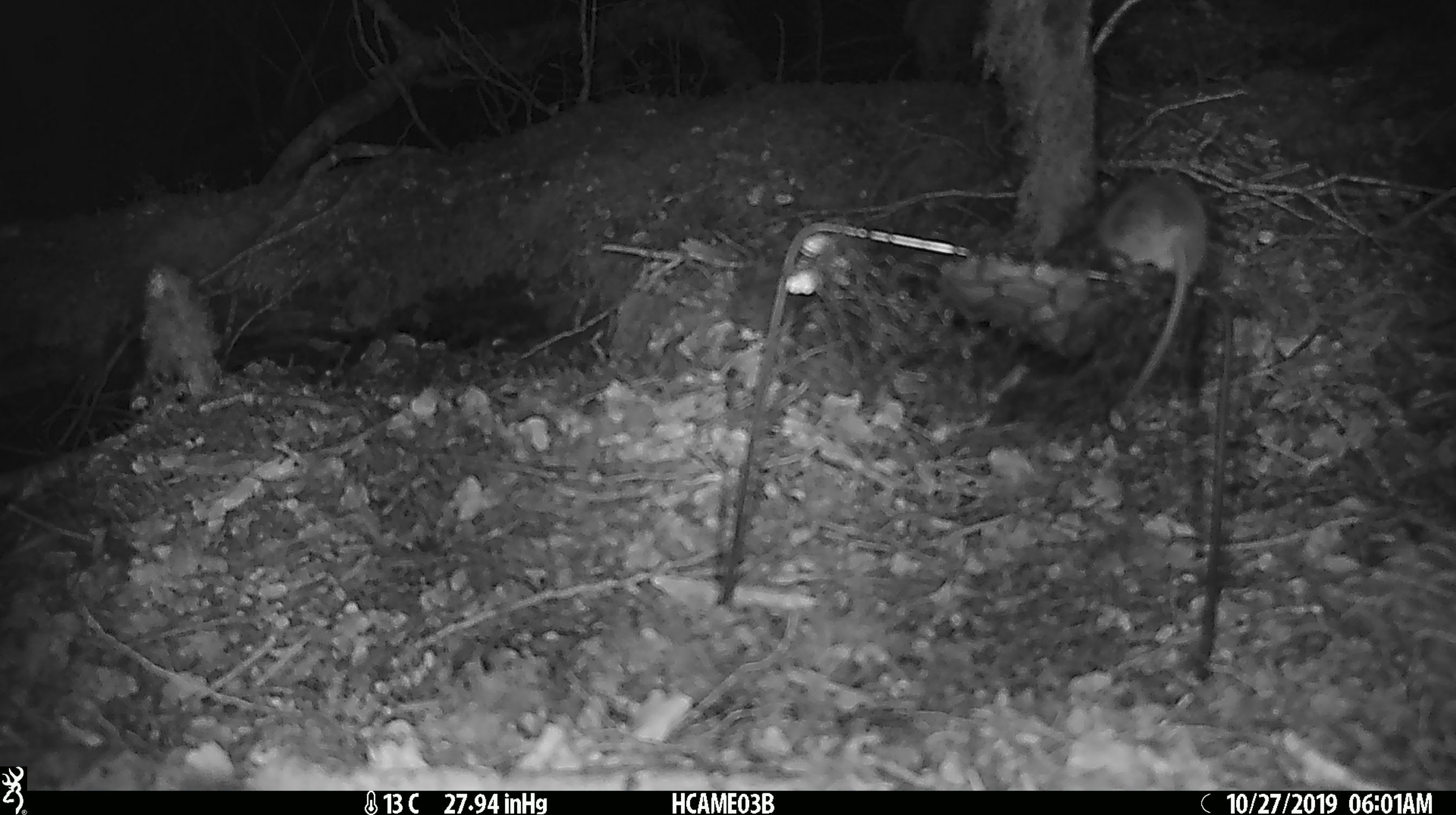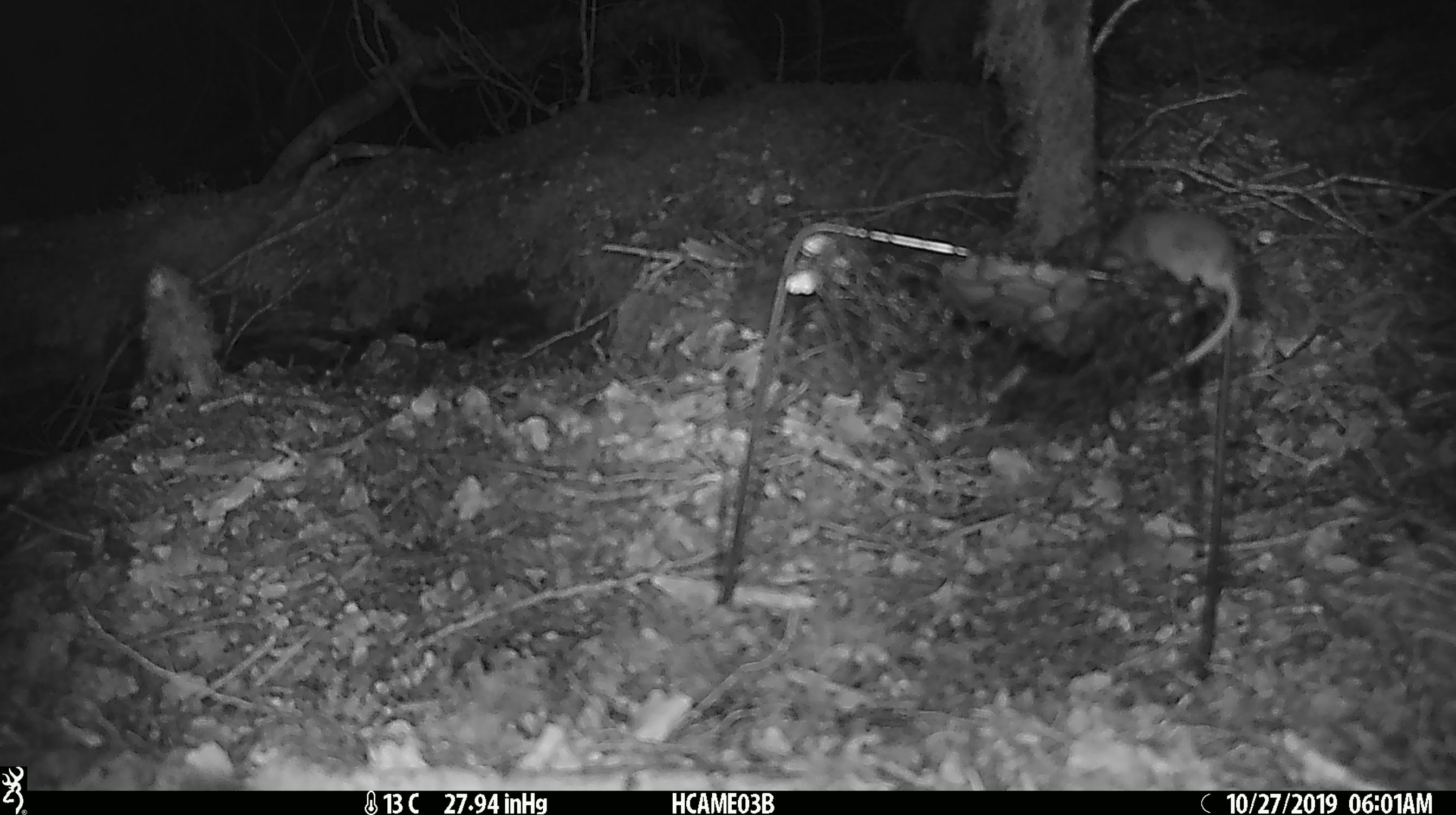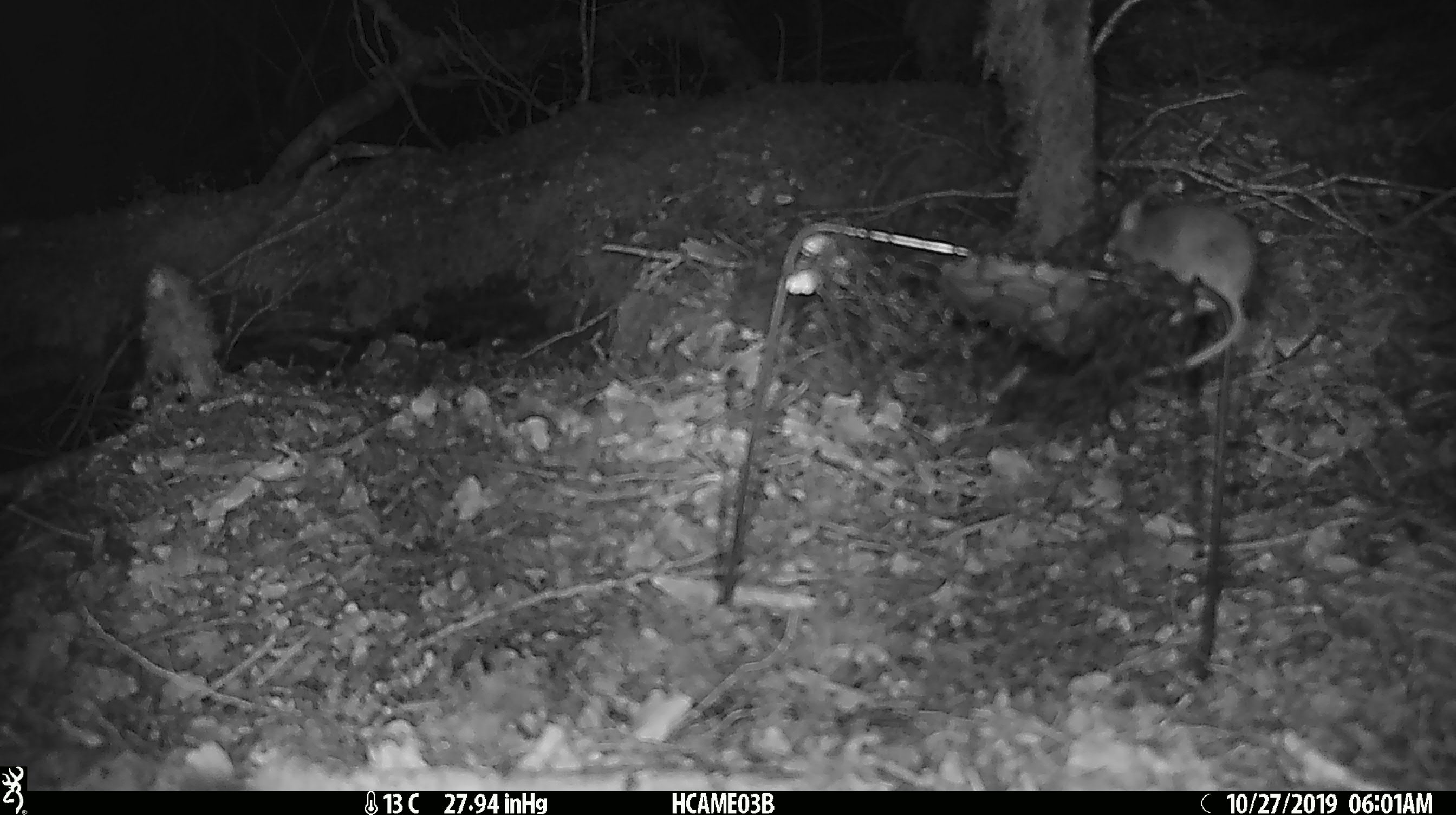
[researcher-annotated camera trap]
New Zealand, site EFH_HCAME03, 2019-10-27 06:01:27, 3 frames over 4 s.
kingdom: Animalia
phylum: Chordata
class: Mammalia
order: Rodentia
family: Muridae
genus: Mus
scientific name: Mus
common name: mouse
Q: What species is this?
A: Mouse (Mus).